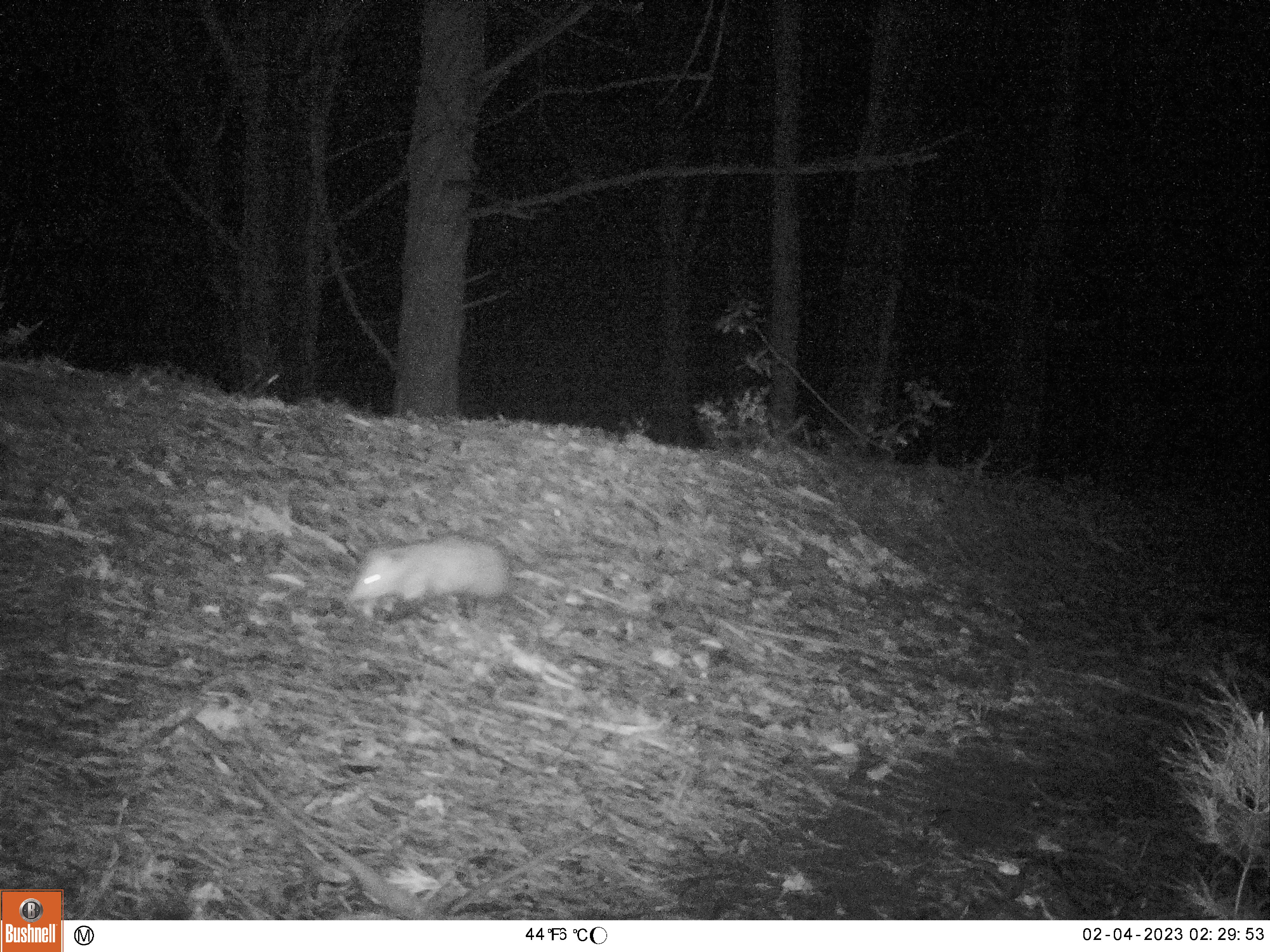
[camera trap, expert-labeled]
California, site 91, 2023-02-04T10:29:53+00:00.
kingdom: Animalia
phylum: Chordata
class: Mammalia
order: Didelphimorphia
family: Didelphidae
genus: Didelphis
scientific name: Didelphis virginiana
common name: virginia opossum